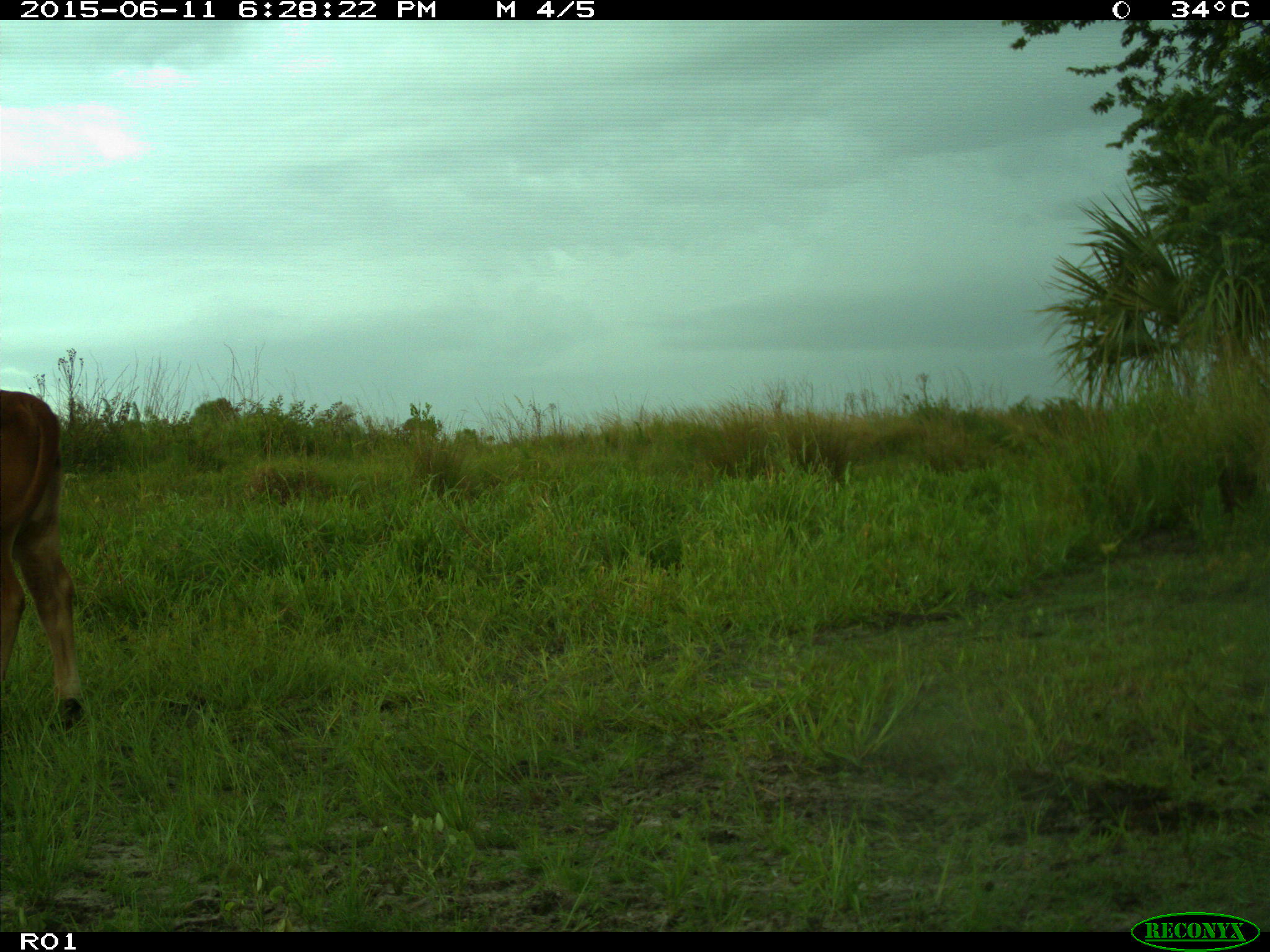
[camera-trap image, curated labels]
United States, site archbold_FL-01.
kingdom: Animalia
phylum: Chordata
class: Mammalia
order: Artiodactyla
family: Bovidae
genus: Bos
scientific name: Bos taurus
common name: domestic cow